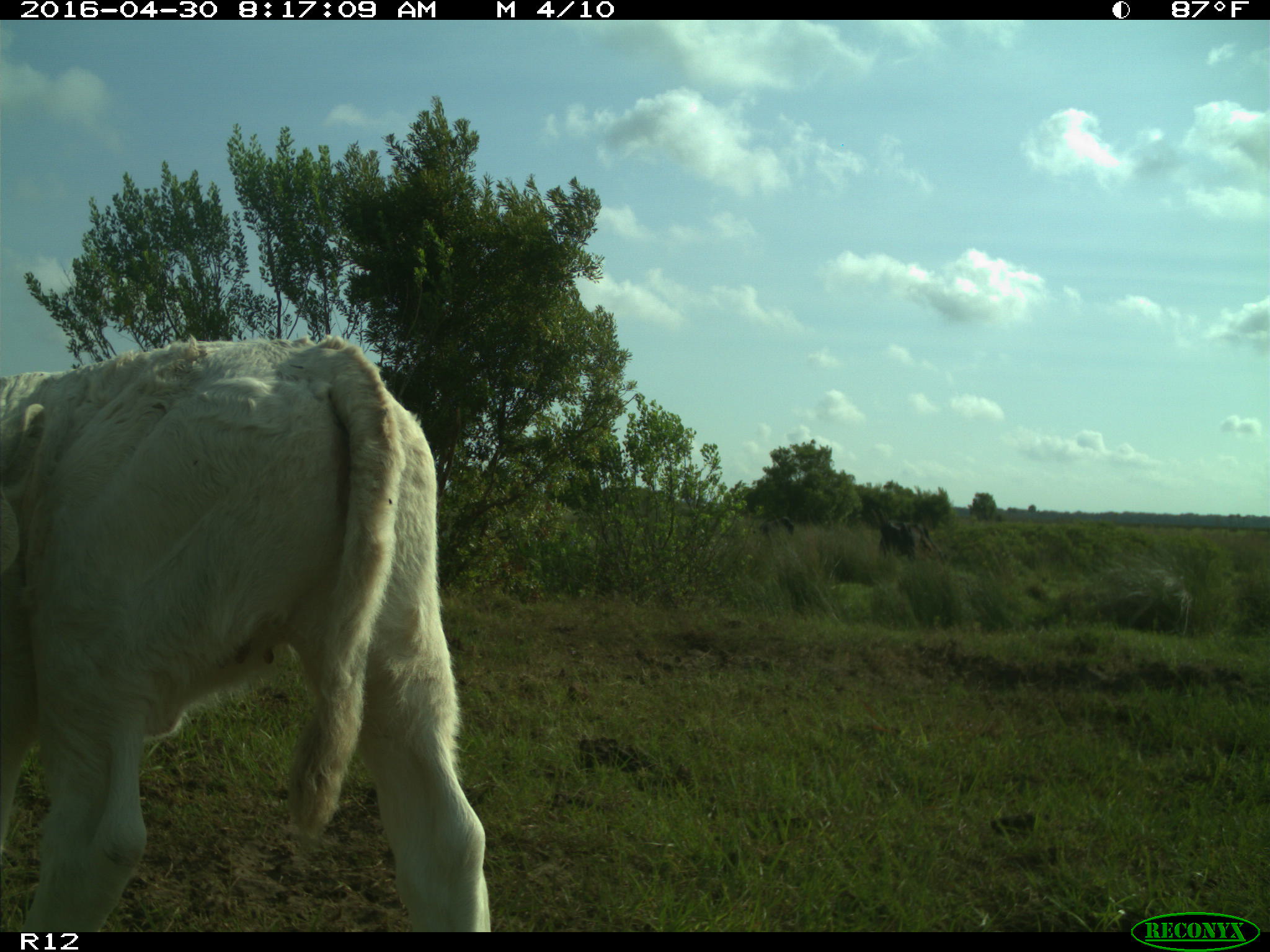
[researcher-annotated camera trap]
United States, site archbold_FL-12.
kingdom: Animalia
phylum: Chordata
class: Mammalia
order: Artiodactyla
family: Bovidae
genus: Bos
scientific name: Bos taurus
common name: domestic cow